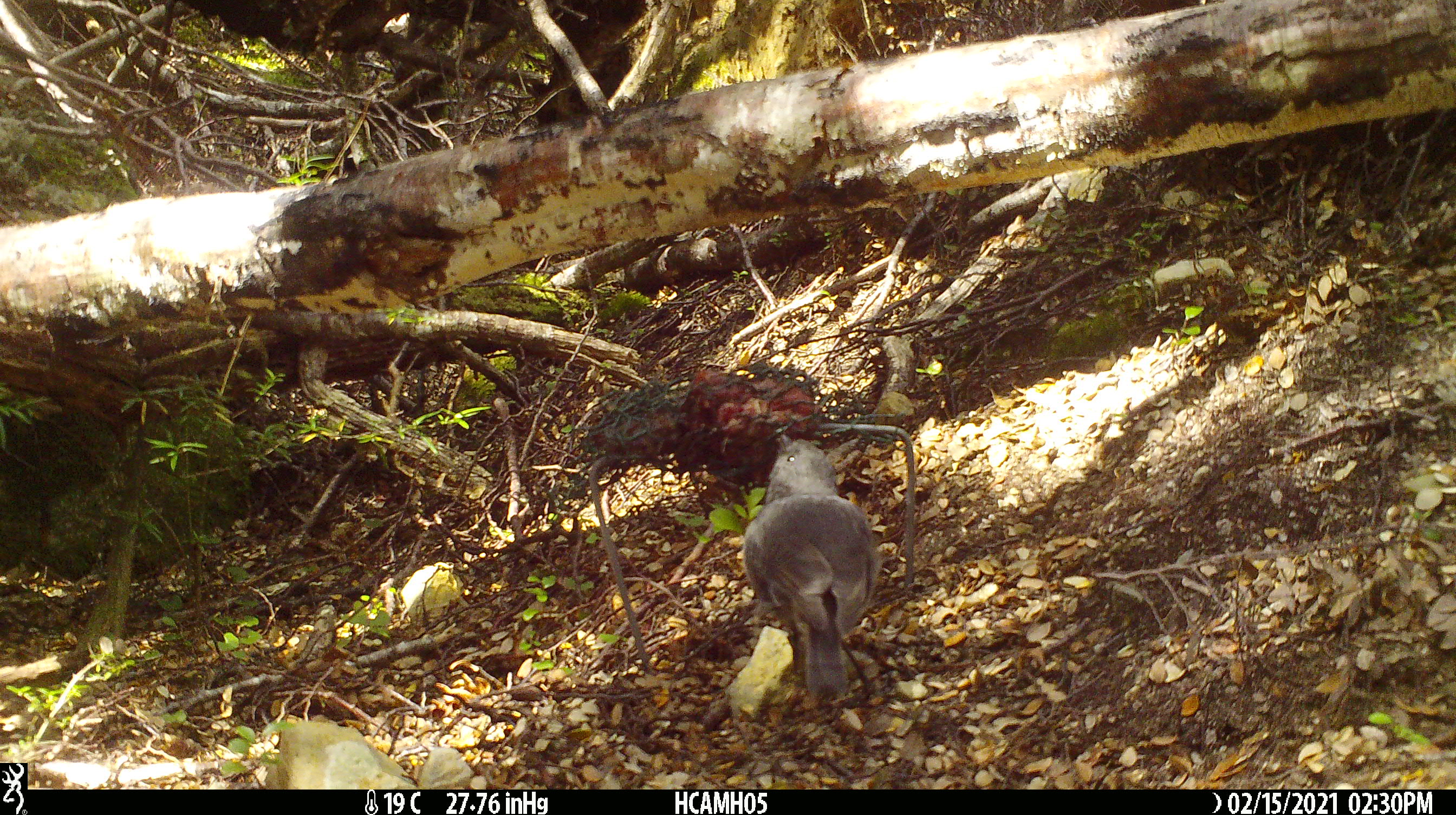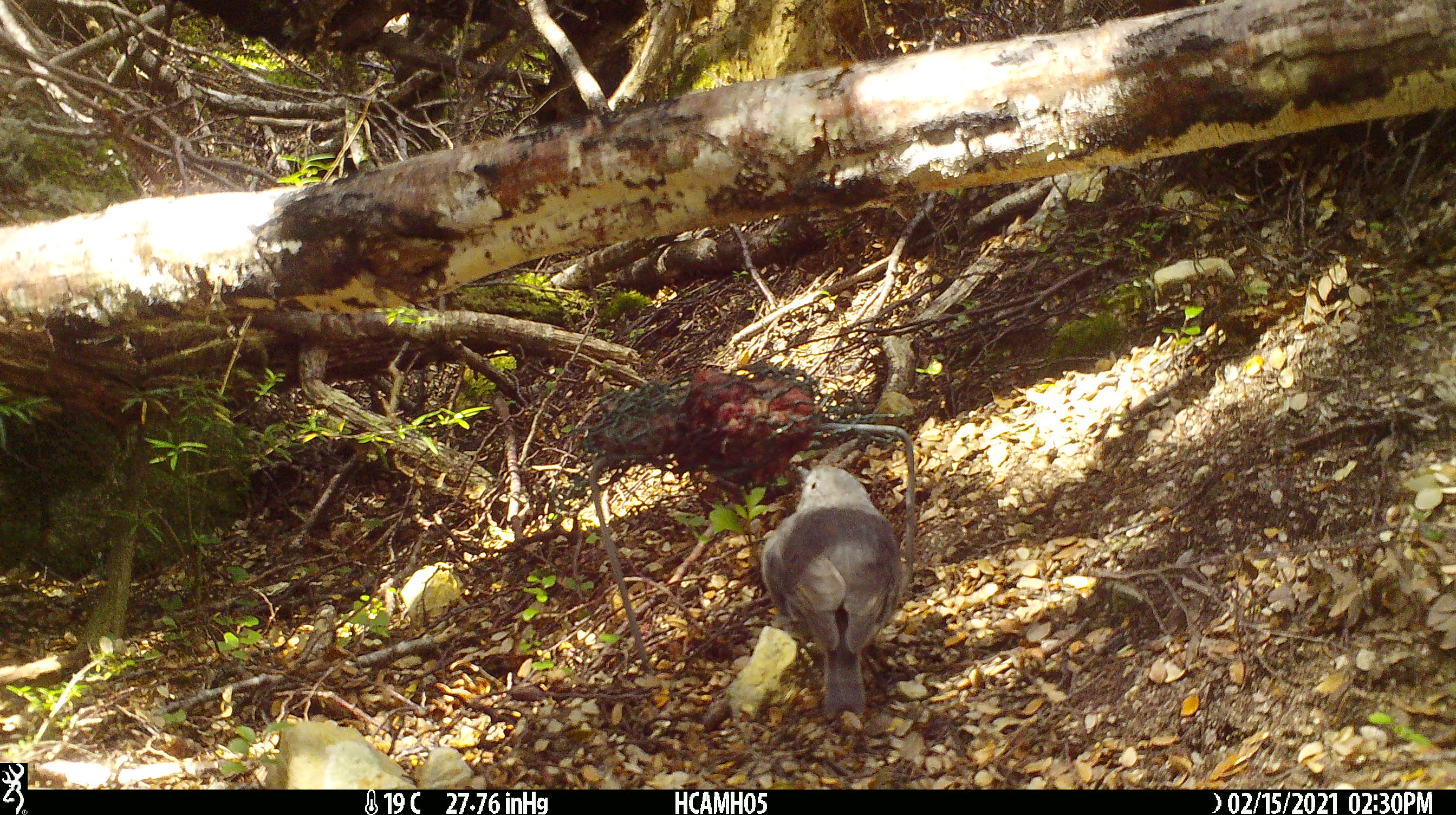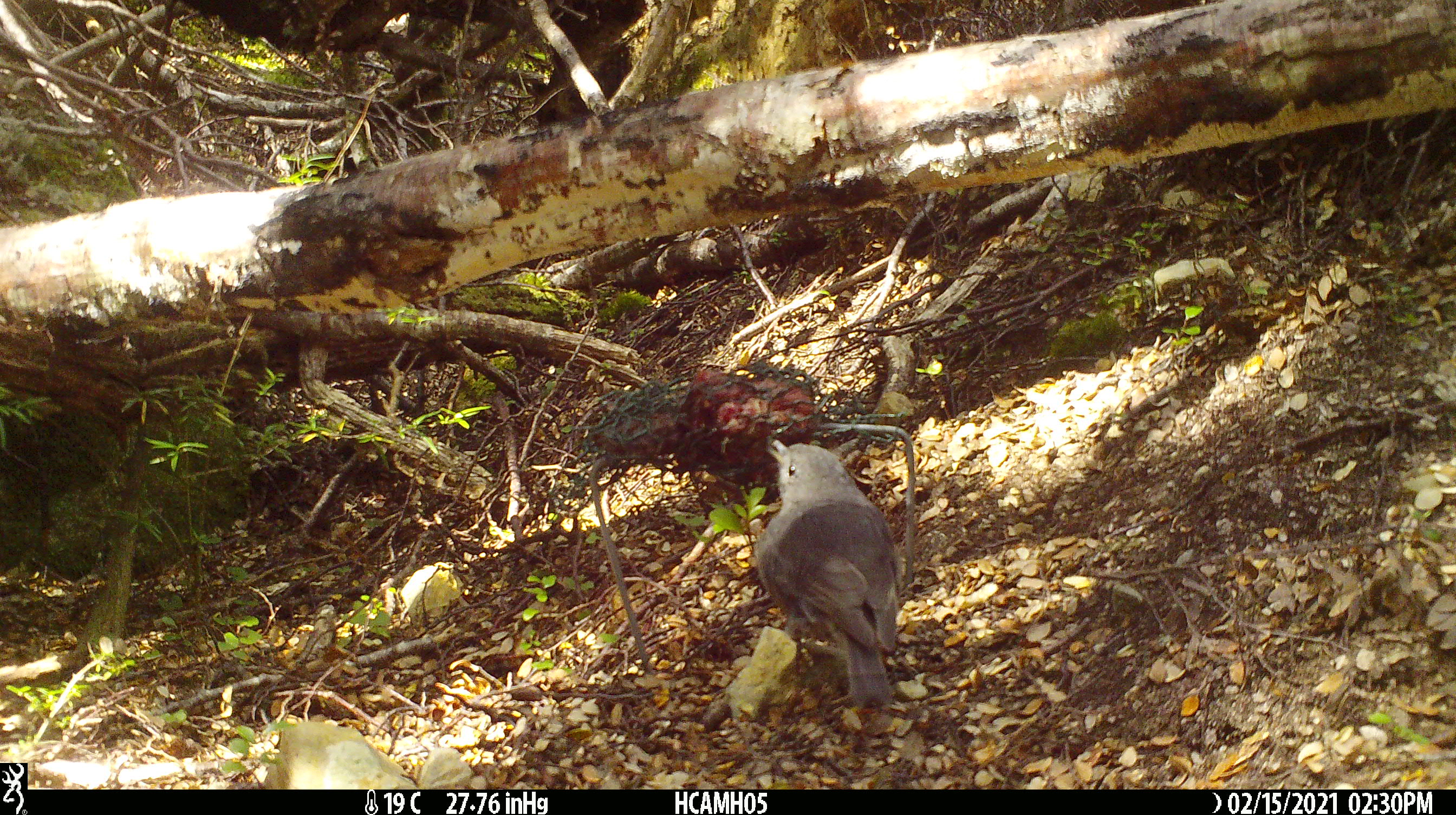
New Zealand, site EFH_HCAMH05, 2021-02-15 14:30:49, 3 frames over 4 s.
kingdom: Animalia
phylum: Chordata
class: Aves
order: Passeriformes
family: Petroicidae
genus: Petroica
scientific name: Petroica australis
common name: new zealand robin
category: robin